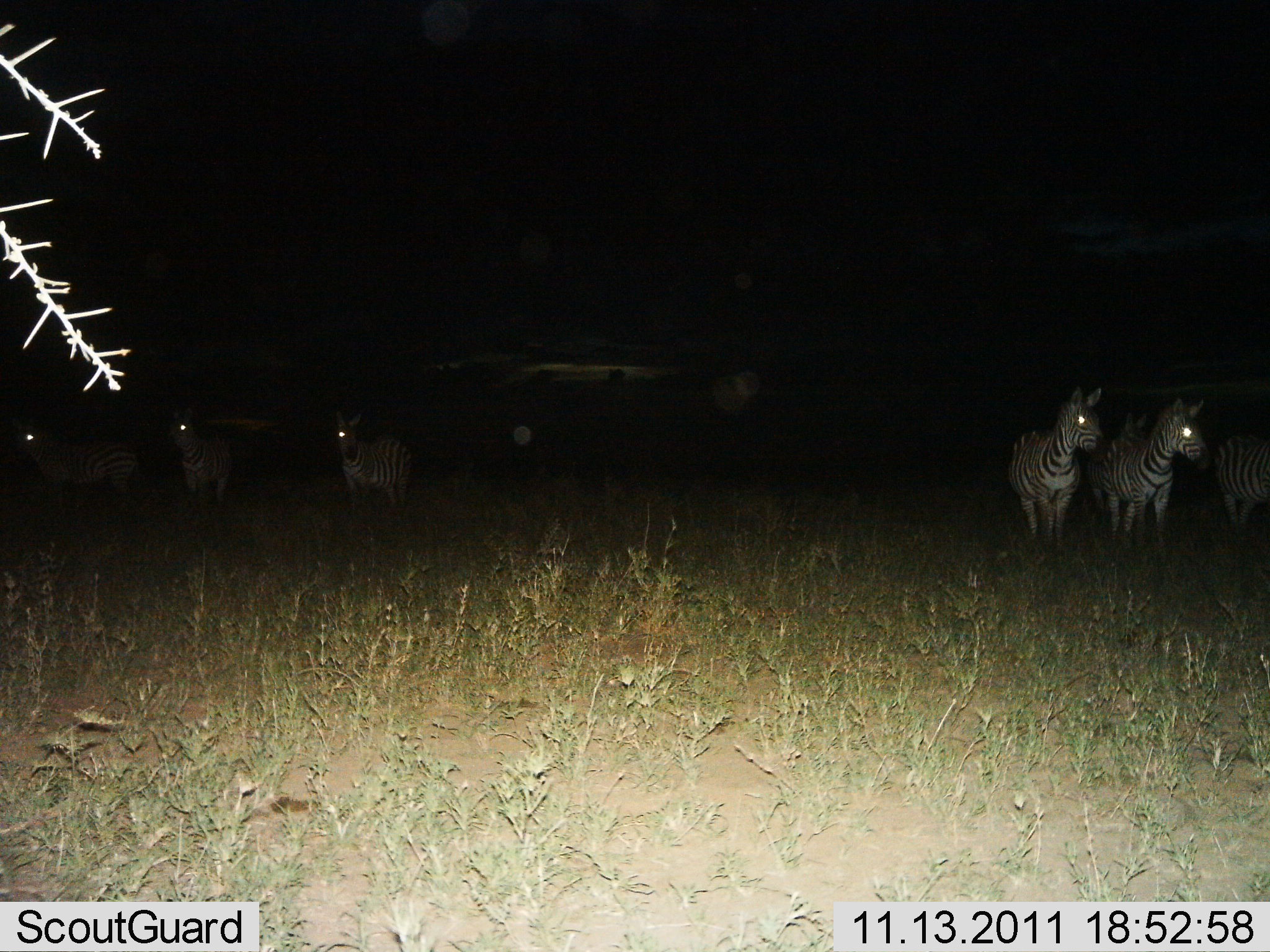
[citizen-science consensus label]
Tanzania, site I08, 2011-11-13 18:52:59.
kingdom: Animalia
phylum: Chordata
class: Mammalia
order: Perissodactyla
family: Equidae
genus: Equus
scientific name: Equus quagga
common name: plains zebra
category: zebra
Zebra (plains zebra) (Equus quagga), count 6. Behavior (volunteer vote fractions): standing 100%, resting 8%, moving 0%, interacting 0%. Young present (vote fraction): 8%. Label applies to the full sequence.